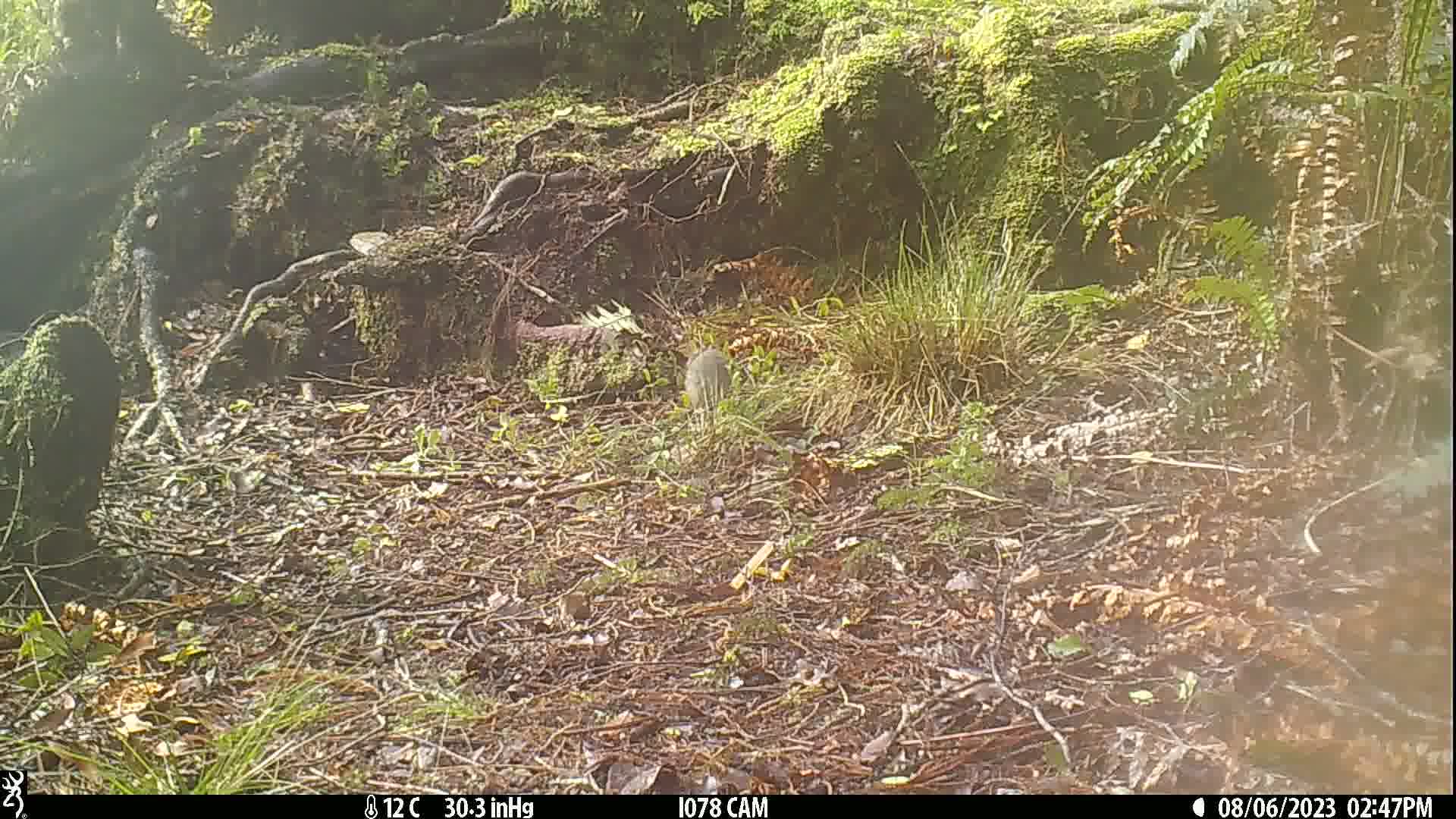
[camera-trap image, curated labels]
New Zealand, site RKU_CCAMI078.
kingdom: Animalia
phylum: Chordata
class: Mammalia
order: Rodentia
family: Muridae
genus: Rattus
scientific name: Rattus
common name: rat